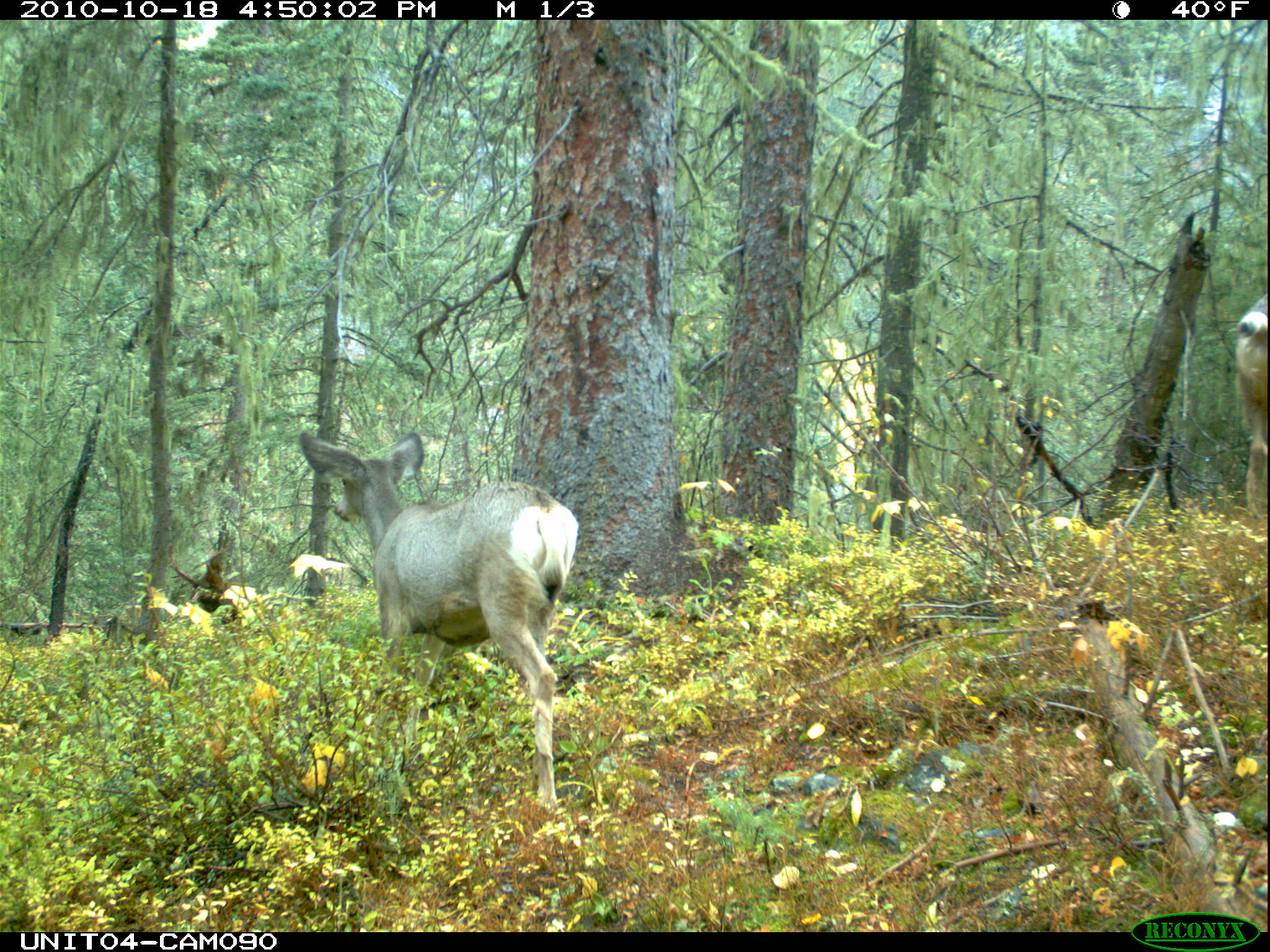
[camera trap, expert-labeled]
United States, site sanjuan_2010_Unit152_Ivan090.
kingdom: Animalia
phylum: Chordata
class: Mammalia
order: Artiodactyla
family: Cervidae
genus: Odocoileus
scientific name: Odocoileus hemionus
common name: mule deer